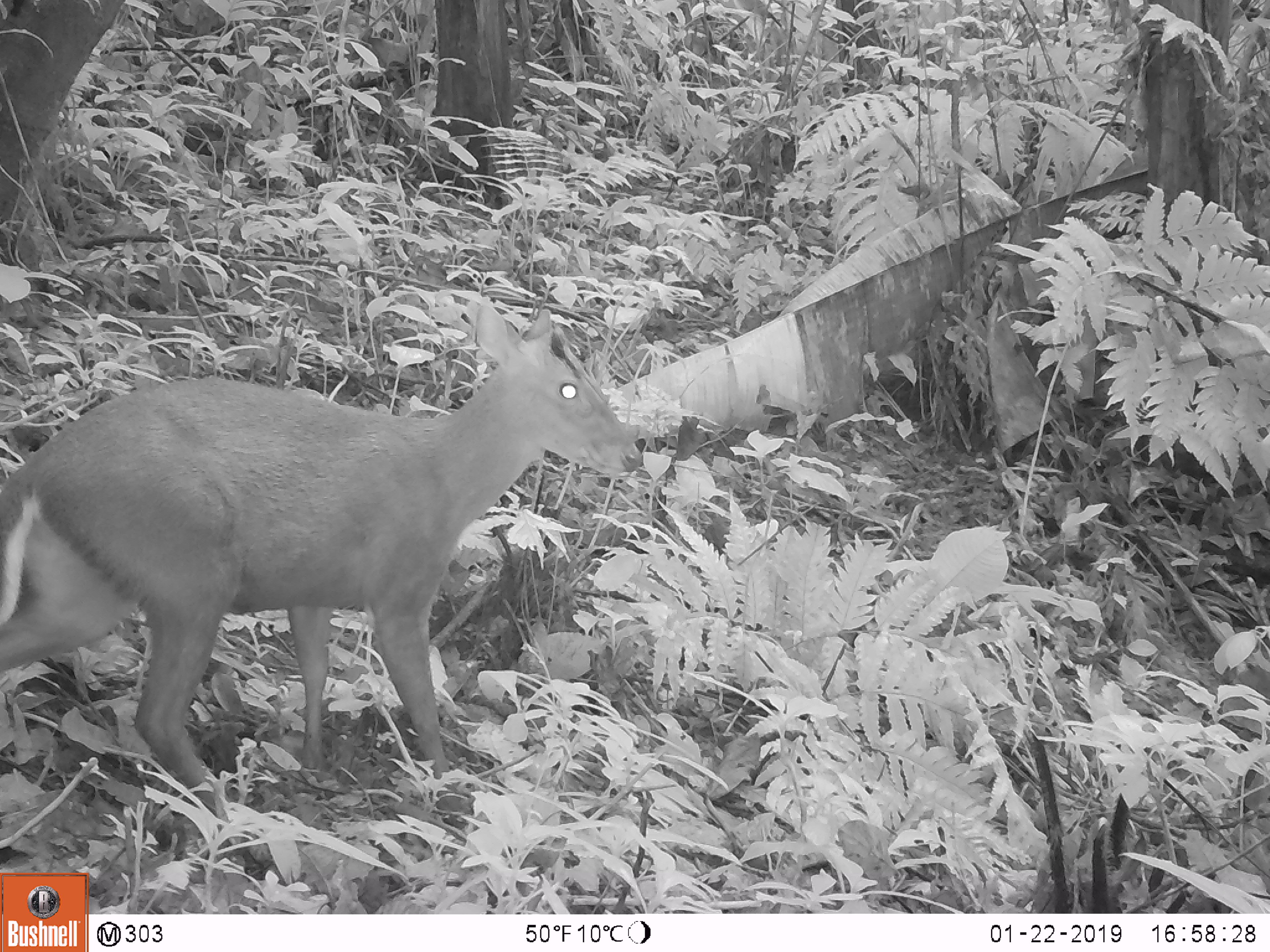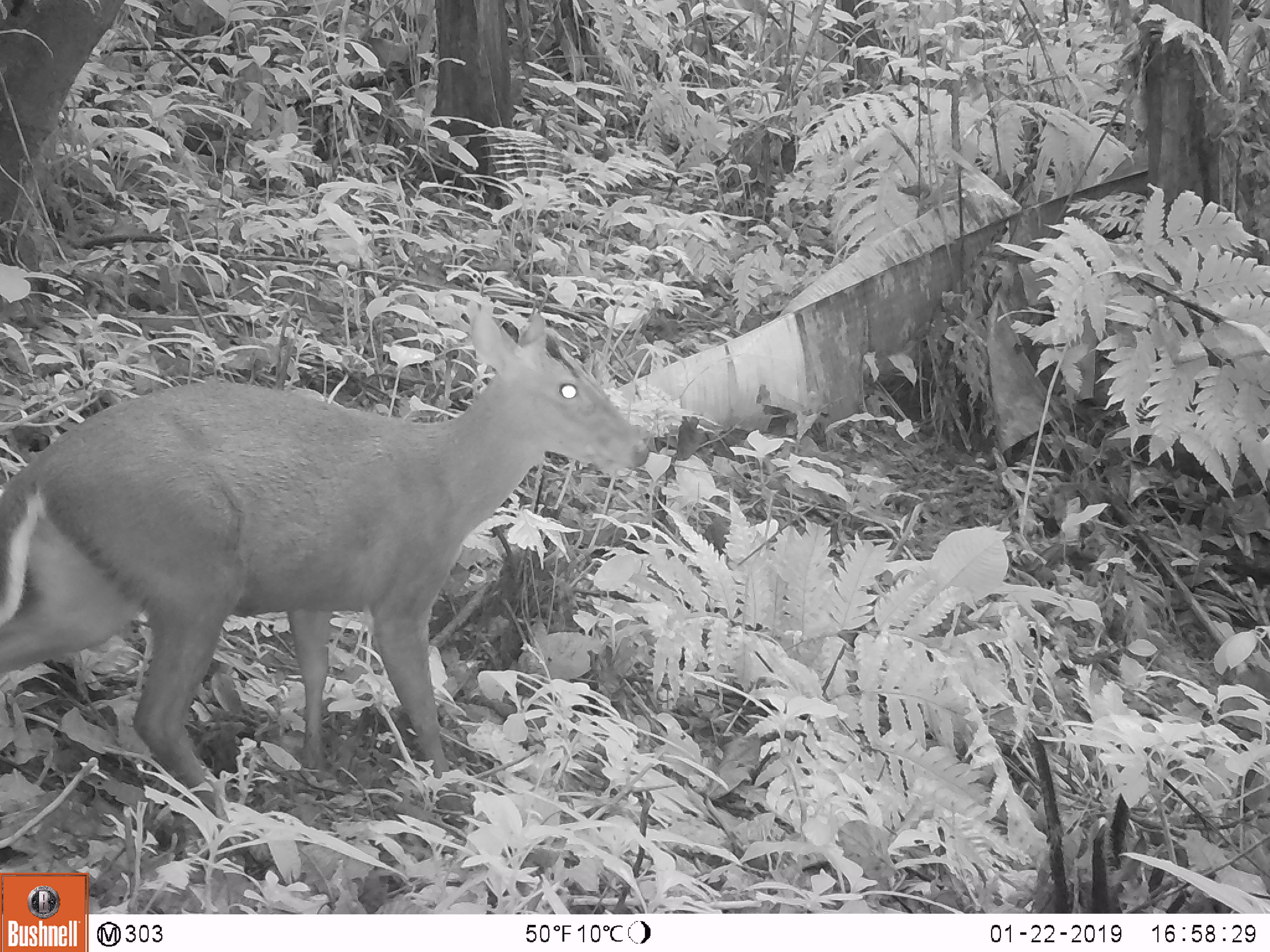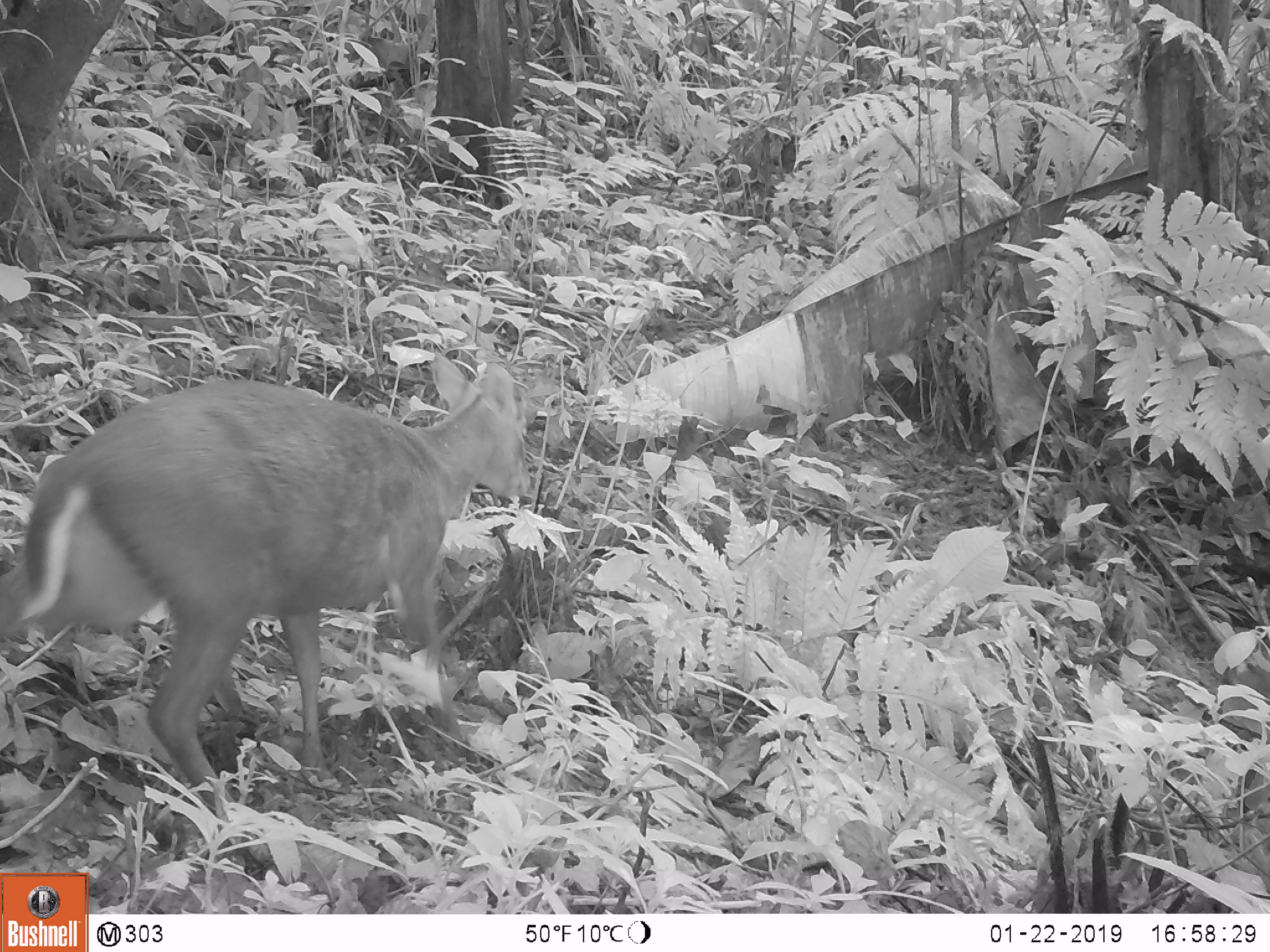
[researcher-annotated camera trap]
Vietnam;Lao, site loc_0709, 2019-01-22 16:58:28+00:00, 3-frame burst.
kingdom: Animalia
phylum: Chordata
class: Mammalia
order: Artiodactyla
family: Cervidae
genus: Muntiacus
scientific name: Muntiacus rooseveltorum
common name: roosevelt's muntjac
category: roosevelts muntjac group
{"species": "roosevelts muntjac group (roosevelt's muntjac) (Muntiacus rooseveltorum)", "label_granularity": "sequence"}